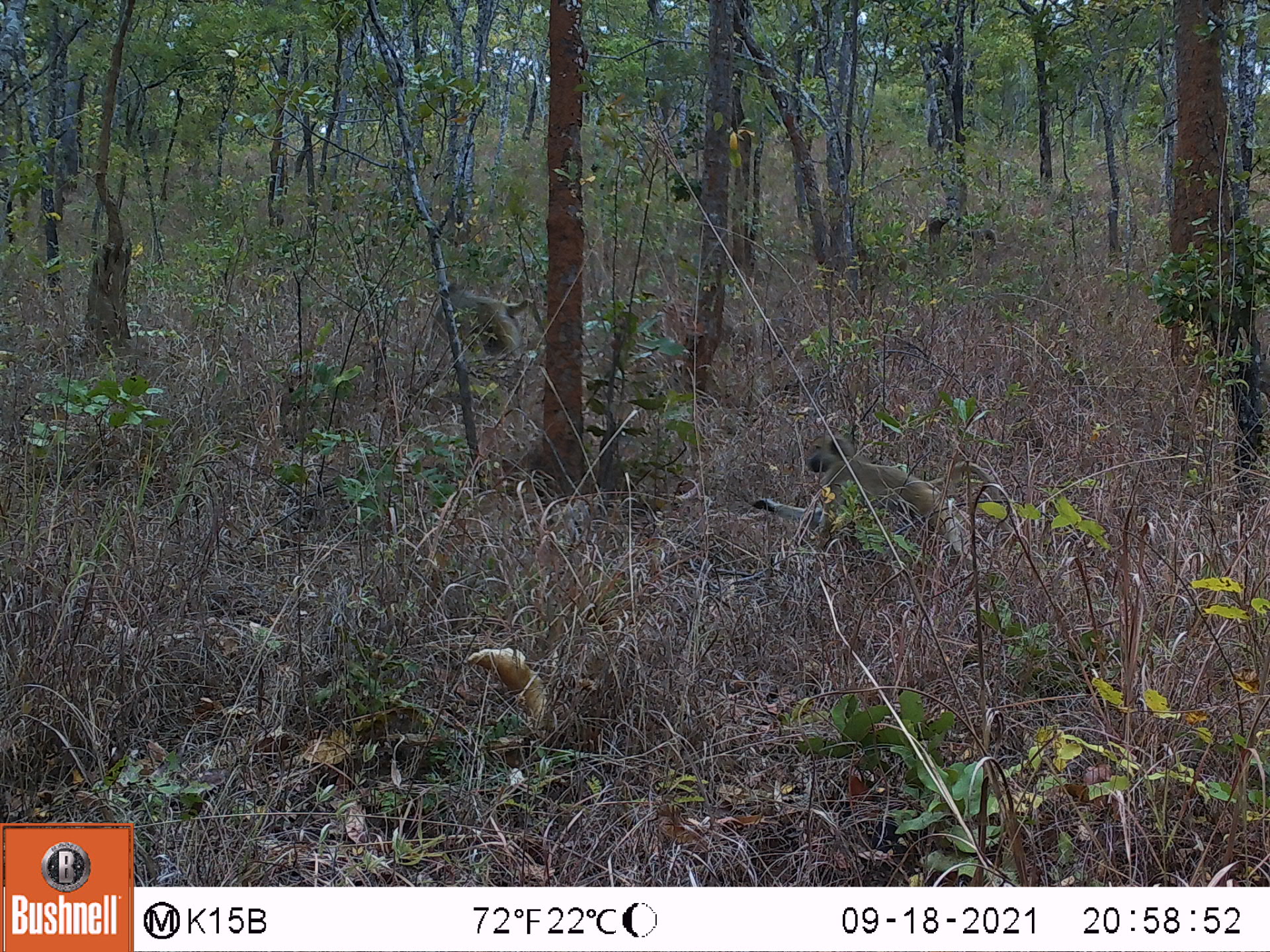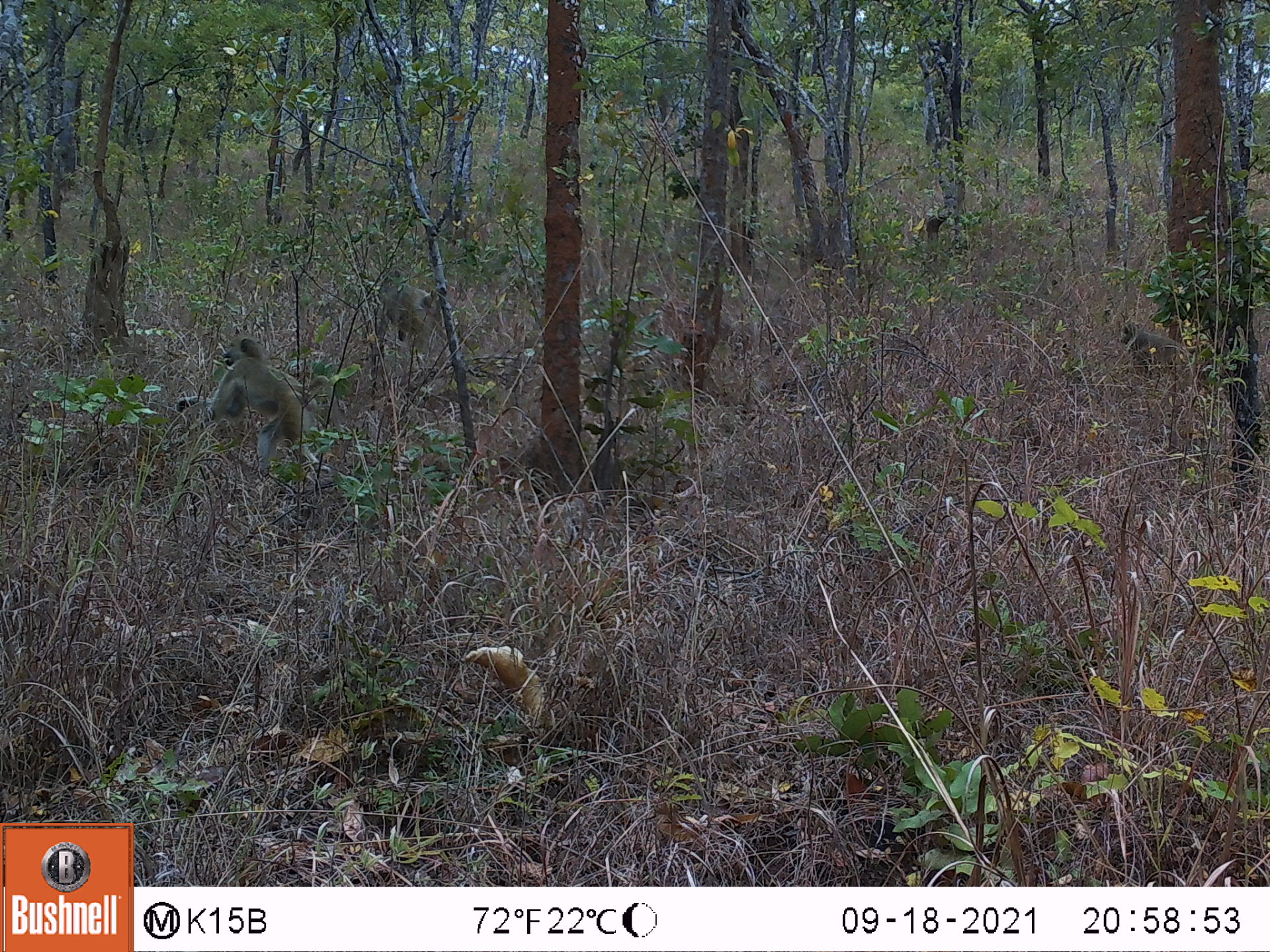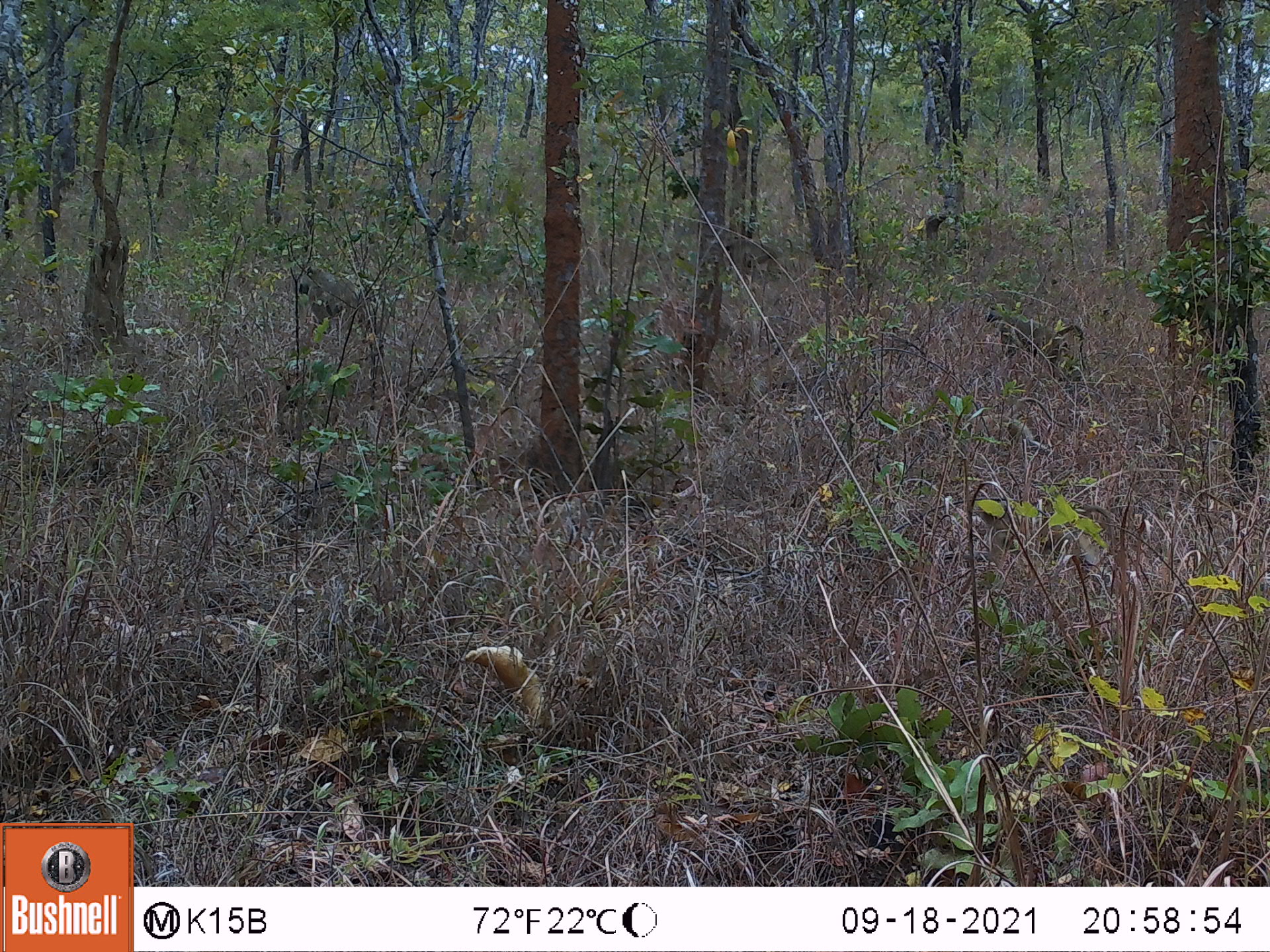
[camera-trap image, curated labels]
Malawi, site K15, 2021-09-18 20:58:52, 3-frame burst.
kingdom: Animalia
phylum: Chordata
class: Mammalia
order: Primates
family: Cercopithecidae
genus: Papio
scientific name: Papio cynocephalus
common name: yellow baboon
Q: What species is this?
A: Yellow baboon (Papio cynocephalus).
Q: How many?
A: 3.